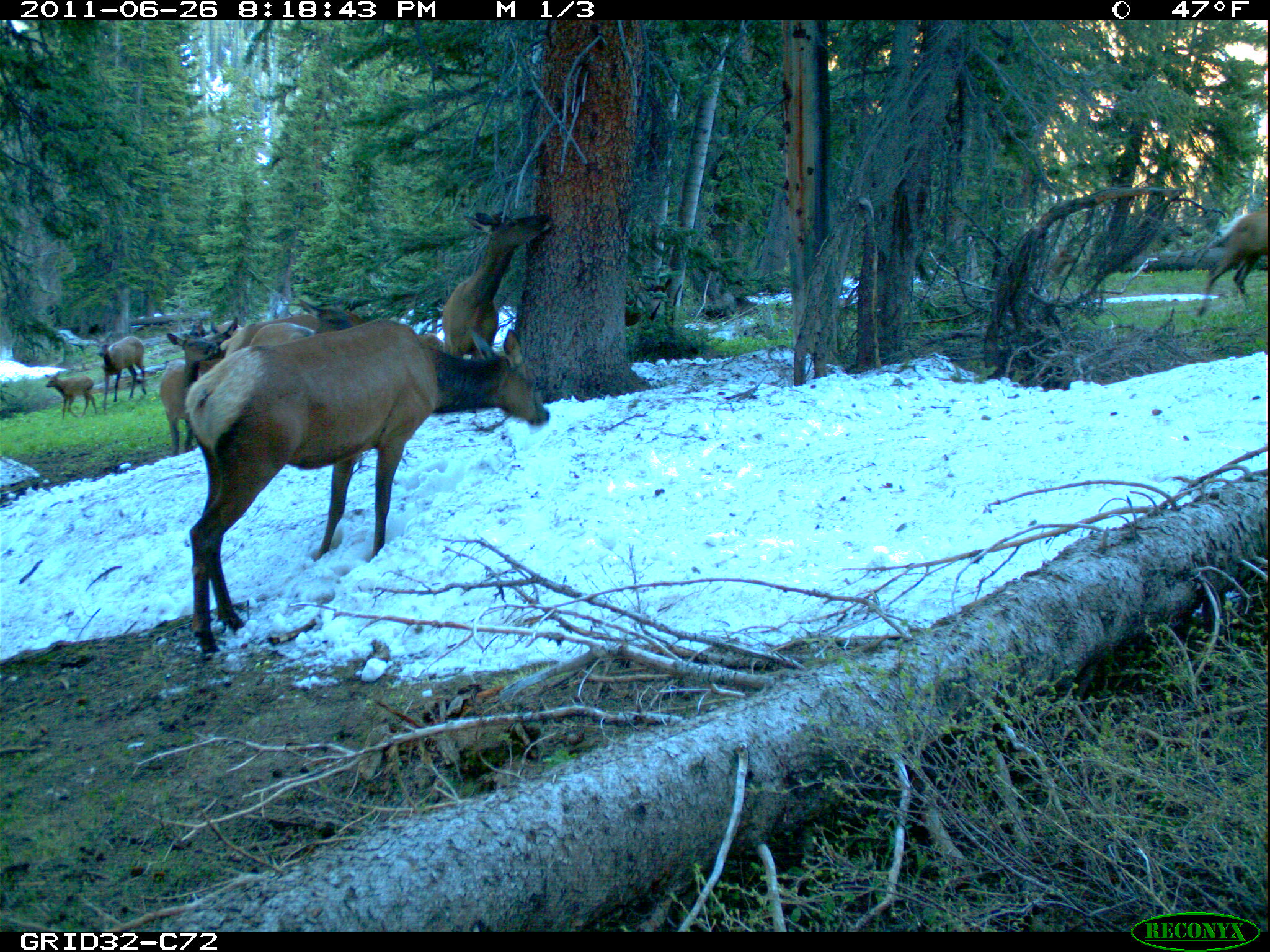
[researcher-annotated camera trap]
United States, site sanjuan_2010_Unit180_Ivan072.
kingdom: Animalia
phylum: Chordata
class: Mammalia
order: Artiodactyla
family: Cervidae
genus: Cervus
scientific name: Cervus elaphus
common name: red deer